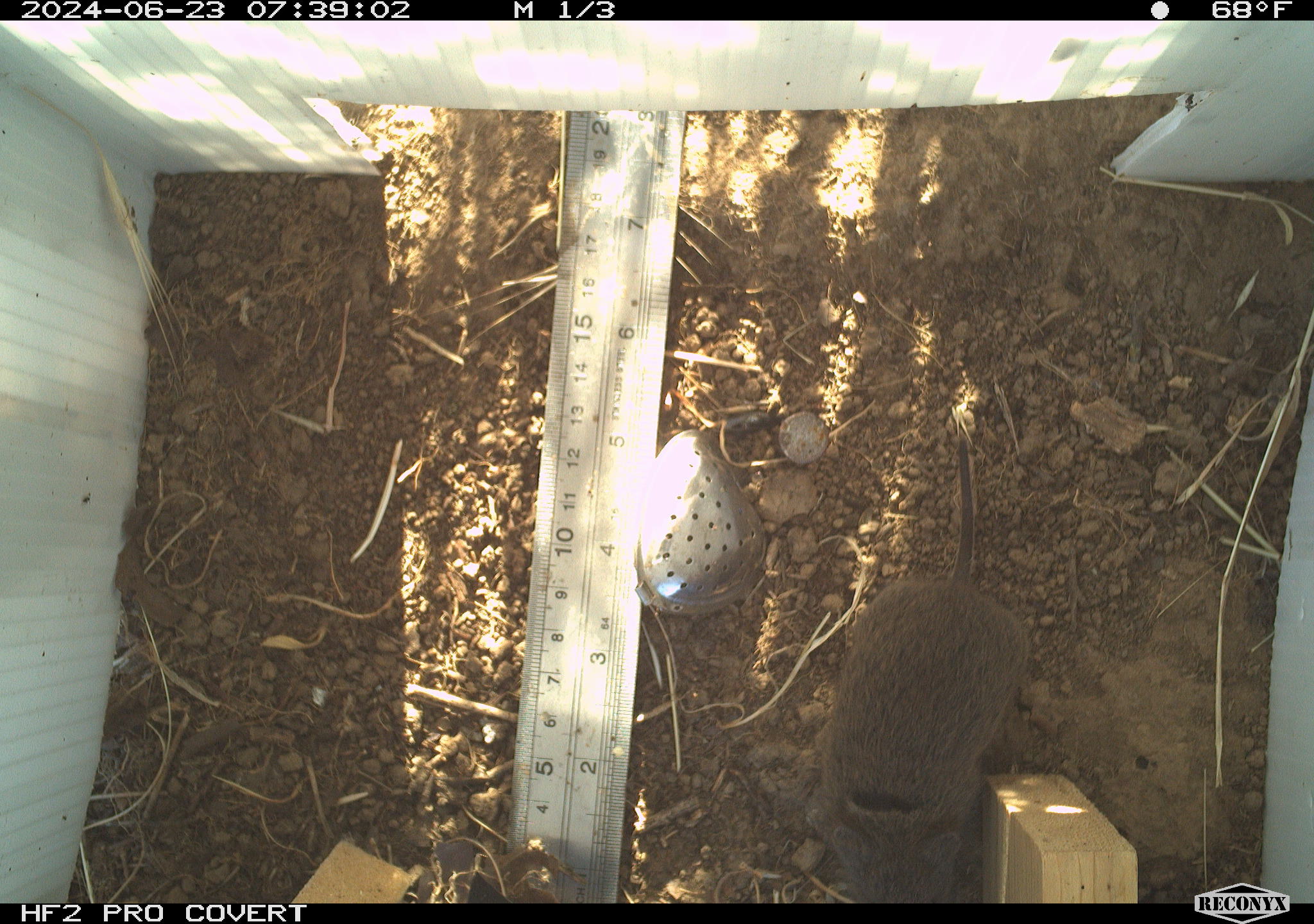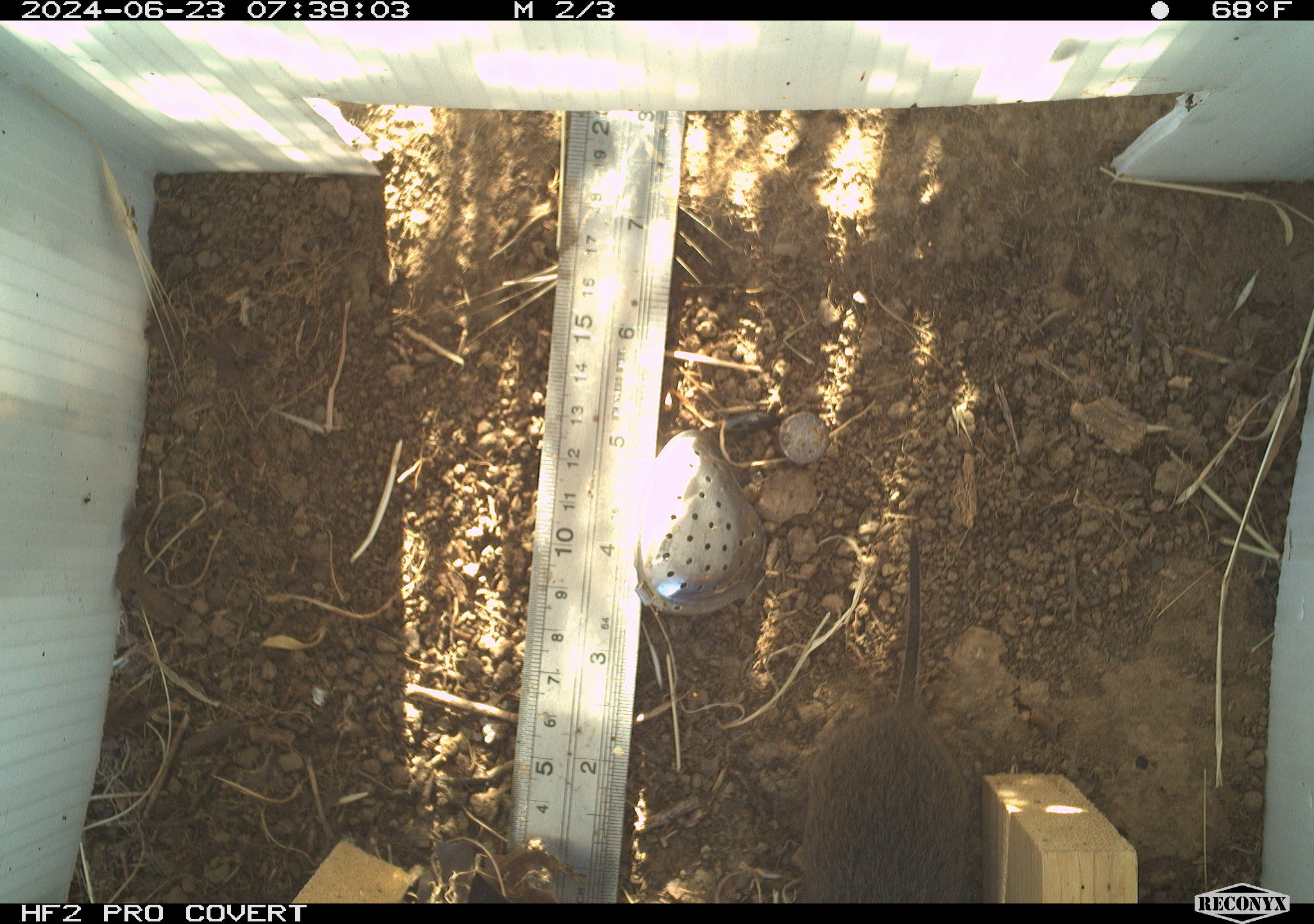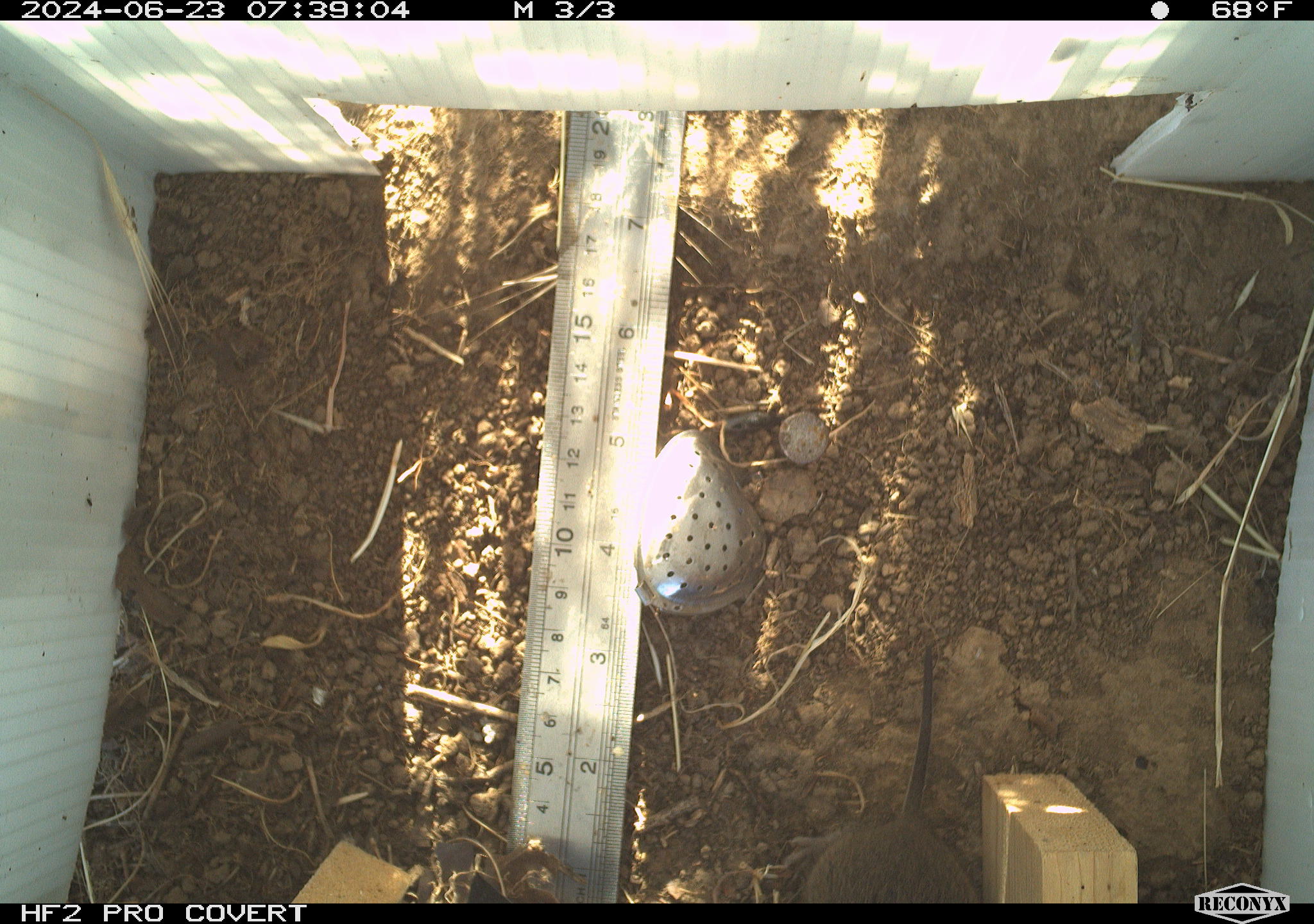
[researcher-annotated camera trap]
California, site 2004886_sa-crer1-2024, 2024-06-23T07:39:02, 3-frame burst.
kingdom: Animalia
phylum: Chordata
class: Mammalia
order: Rodentia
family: Cricetidae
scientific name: Arvicolinae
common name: voles, lemmings, and muskrats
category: arvicolinae subfamily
Arvicolinae subfamily (voles, lemmings, and muskrats) (Arvicolinae).